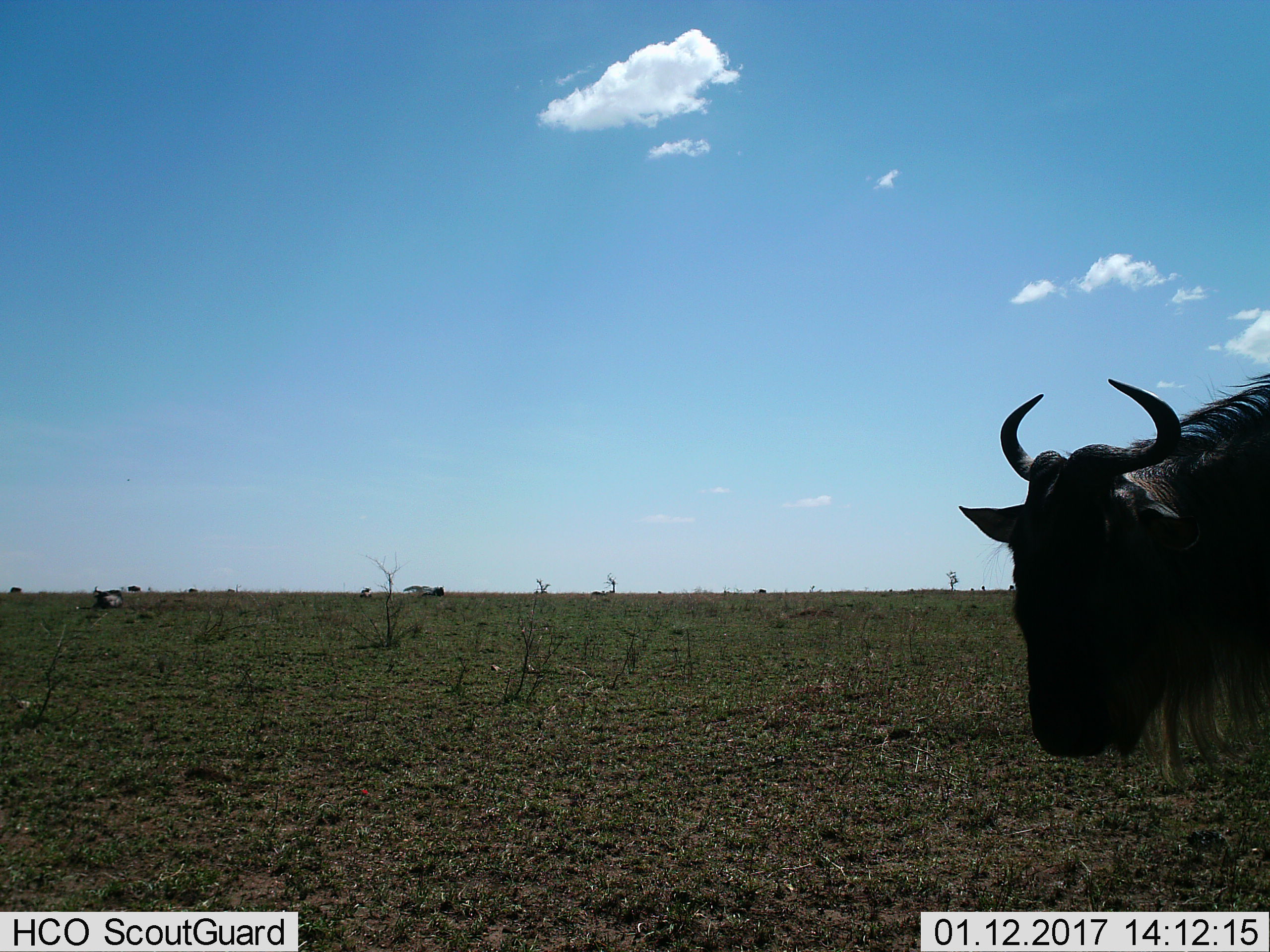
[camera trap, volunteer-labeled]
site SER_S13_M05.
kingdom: Animalia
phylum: Chordata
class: Mammalia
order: Artiodactyla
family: Bovidae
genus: Connochaetes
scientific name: Connochaetes taurinus taurinus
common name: blue wildebeest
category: wildebeestblue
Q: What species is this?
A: Wildebeestblue (blue wildebeest) (Connochaetes taurinus taurinus).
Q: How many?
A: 2.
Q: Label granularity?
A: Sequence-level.